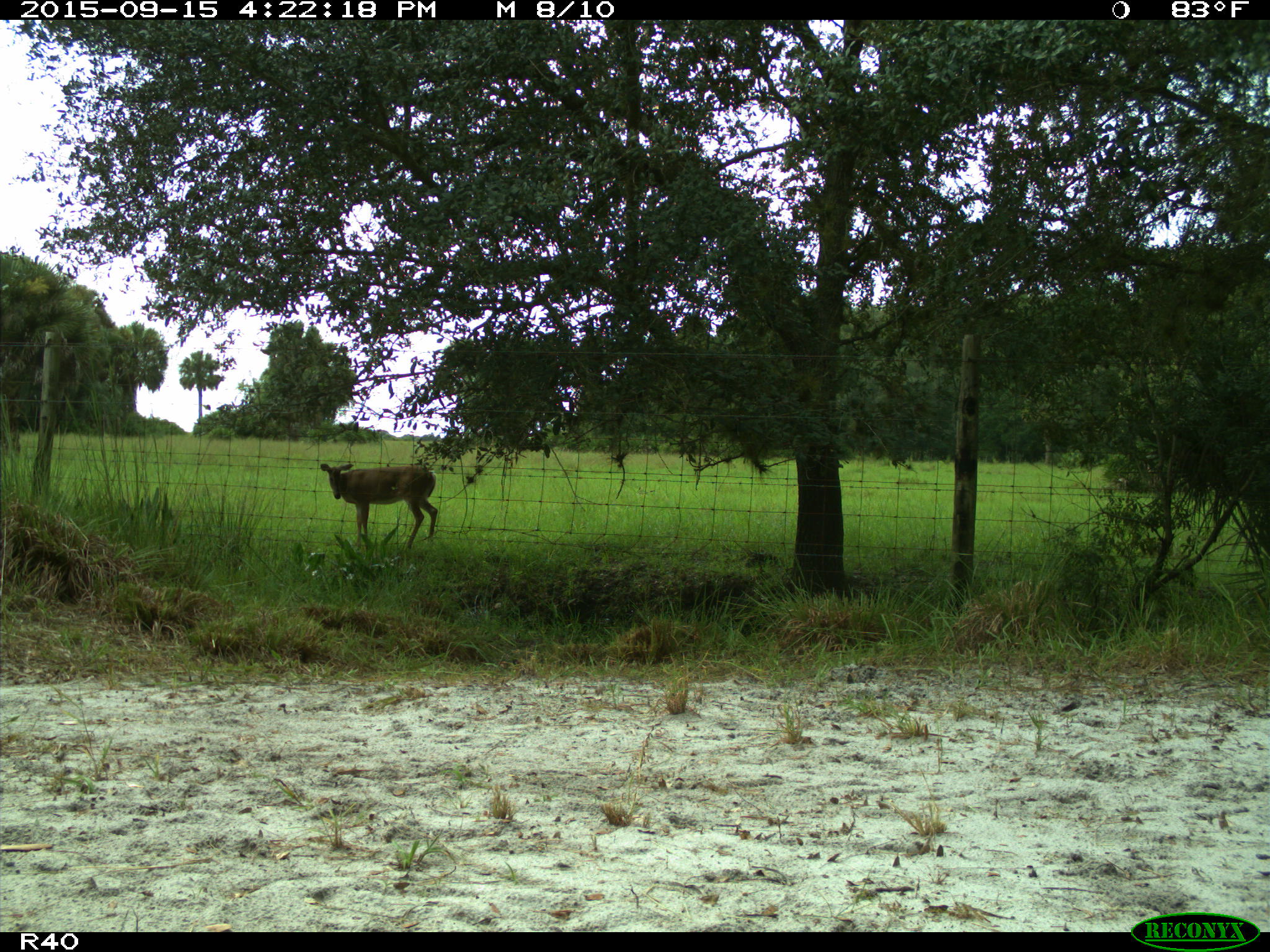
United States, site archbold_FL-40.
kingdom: Animalia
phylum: Chordata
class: Mammalia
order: Artiodactyla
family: Cervidae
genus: Odocoileus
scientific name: Odocoileus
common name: deer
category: unidentified deer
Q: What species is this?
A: Unidentified deer (deer) (Odocoileus).